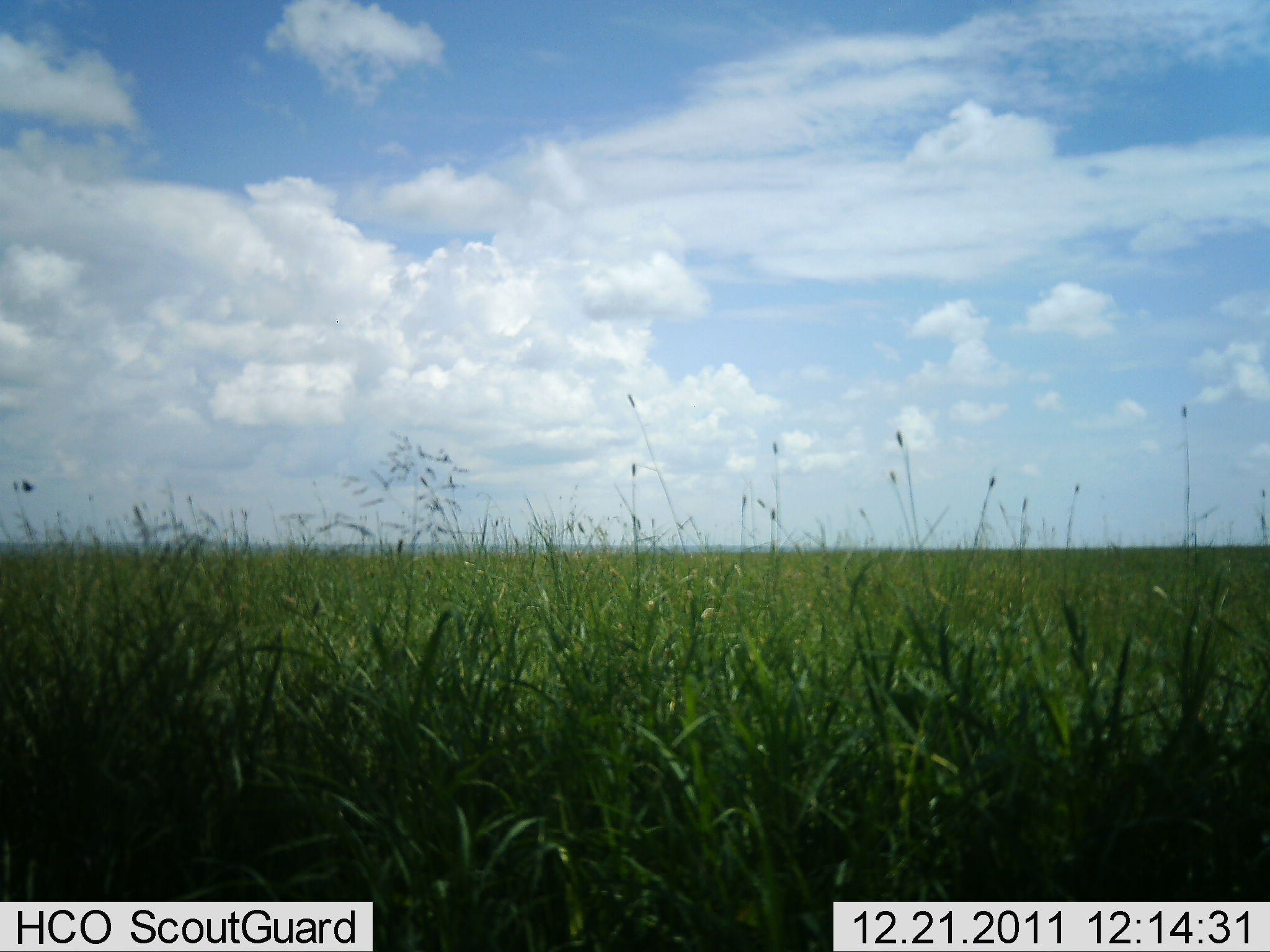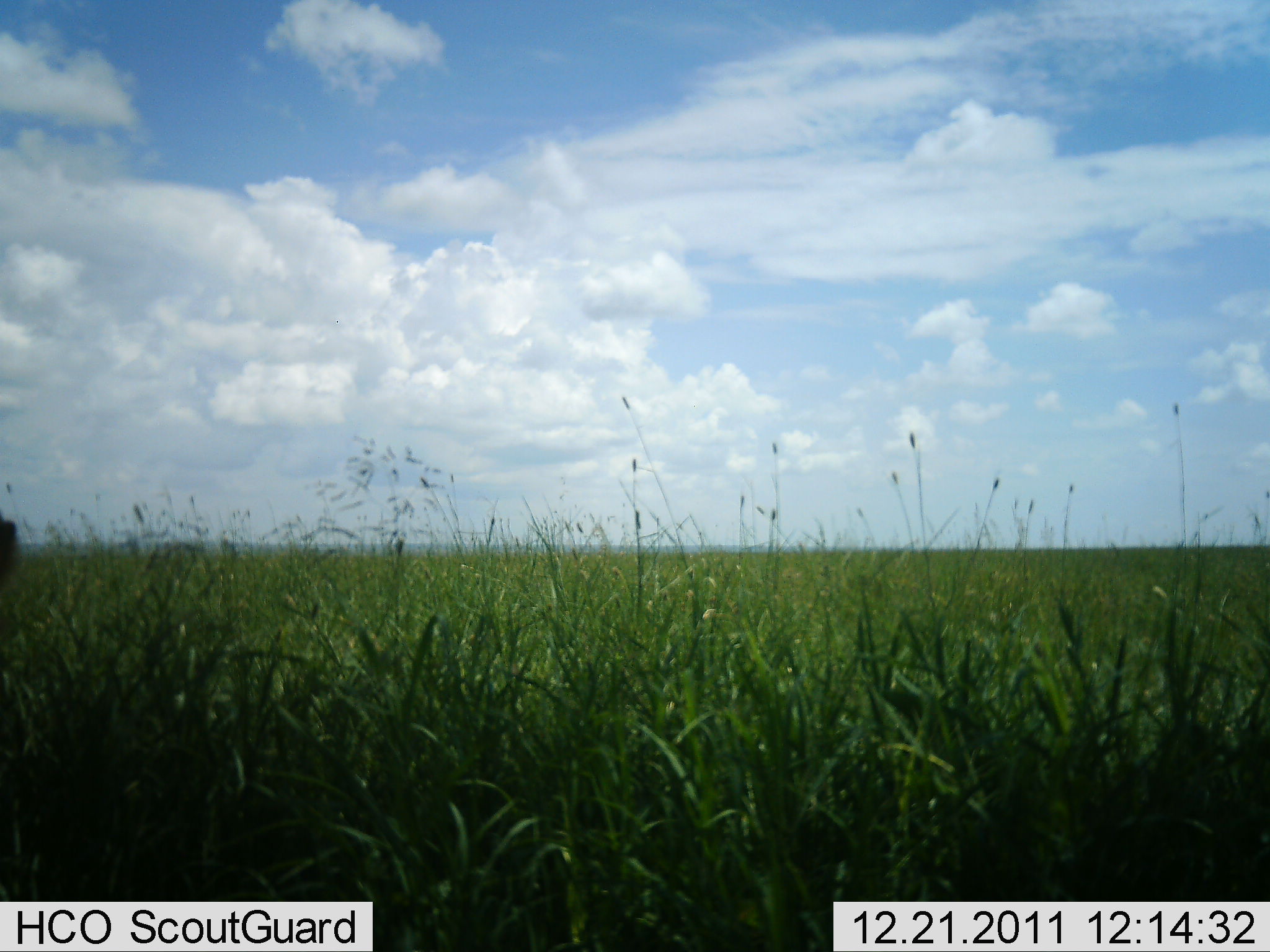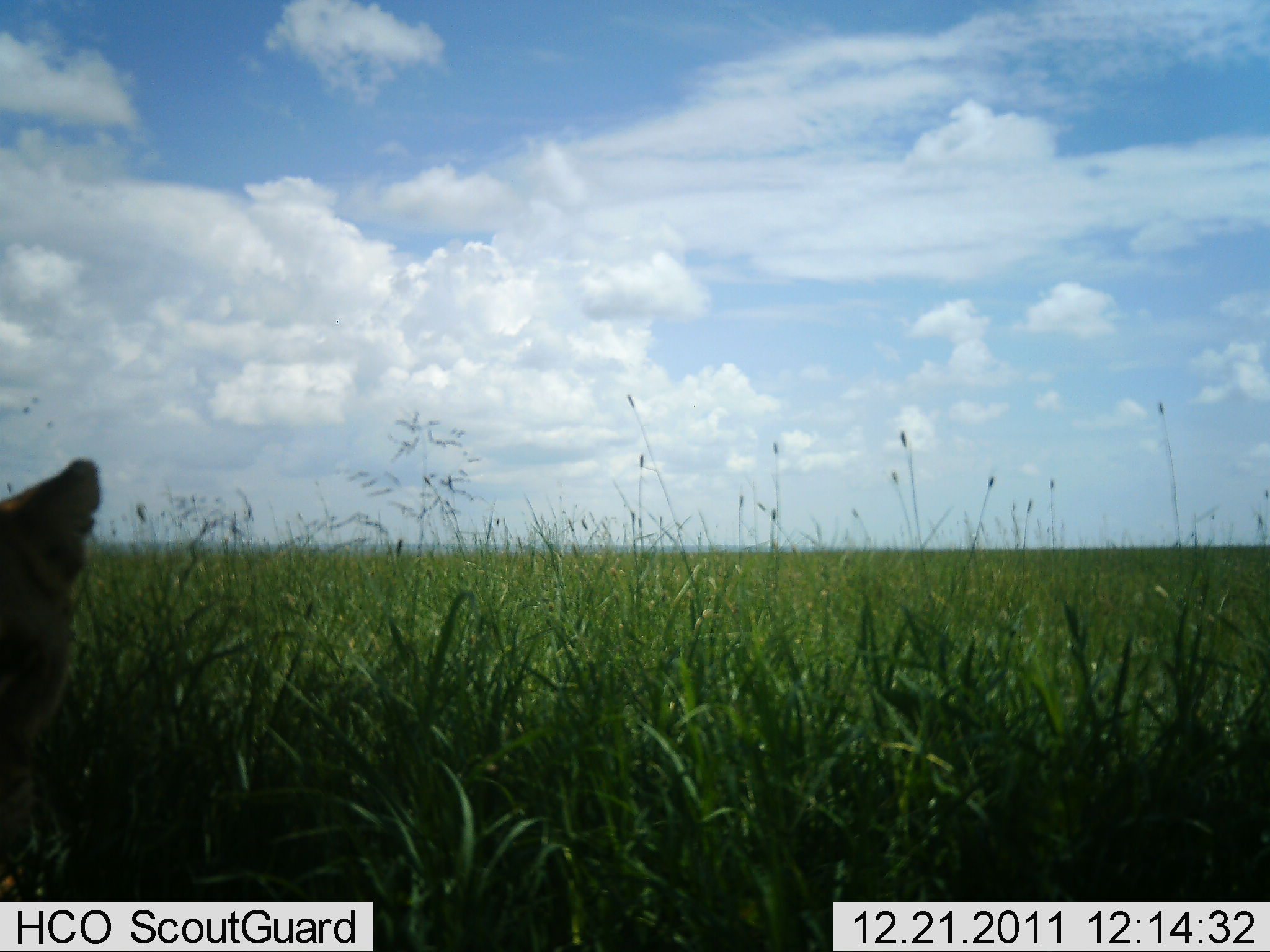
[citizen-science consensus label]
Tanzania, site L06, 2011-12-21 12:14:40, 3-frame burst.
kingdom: Animalia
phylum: Chordata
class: Mammalia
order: Carnivora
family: Felidae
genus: Panthera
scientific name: Panthera leo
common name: lion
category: lionfemale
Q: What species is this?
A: Lionfemale (lion) (Panthera leo).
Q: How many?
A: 1.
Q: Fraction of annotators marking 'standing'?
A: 0%.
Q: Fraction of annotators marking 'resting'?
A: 25%.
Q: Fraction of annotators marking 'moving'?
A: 75%.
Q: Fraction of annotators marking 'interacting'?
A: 0%.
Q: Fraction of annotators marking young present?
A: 25%.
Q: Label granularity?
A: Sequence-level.